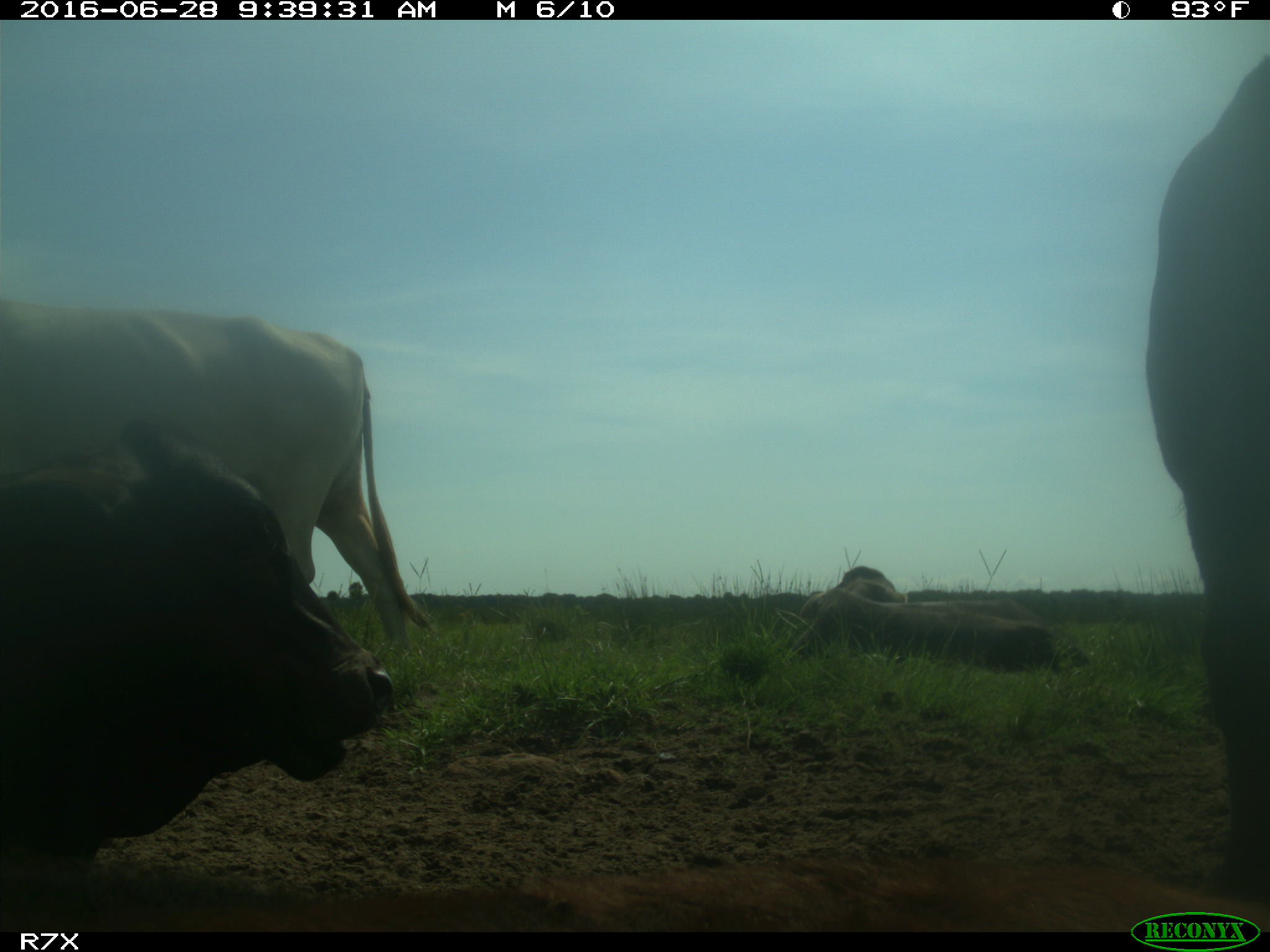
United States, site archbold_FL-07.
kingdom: Animalia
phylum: Chordata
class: Mammalia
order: Artiodactyla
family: Bovidae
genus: Bos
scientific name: Bos taurus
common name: domestic cow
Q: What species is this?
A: Bos taurus (domestic cow).